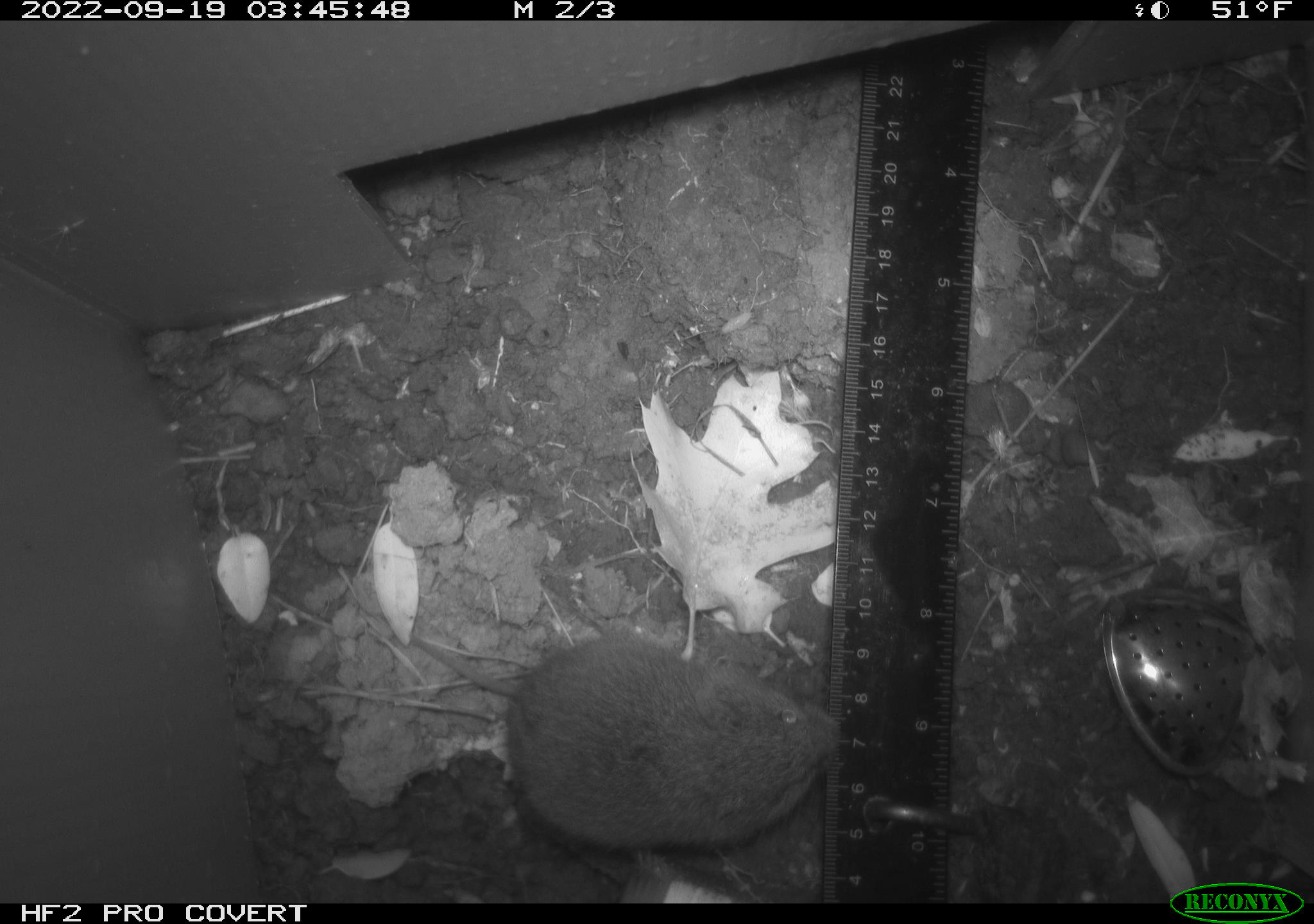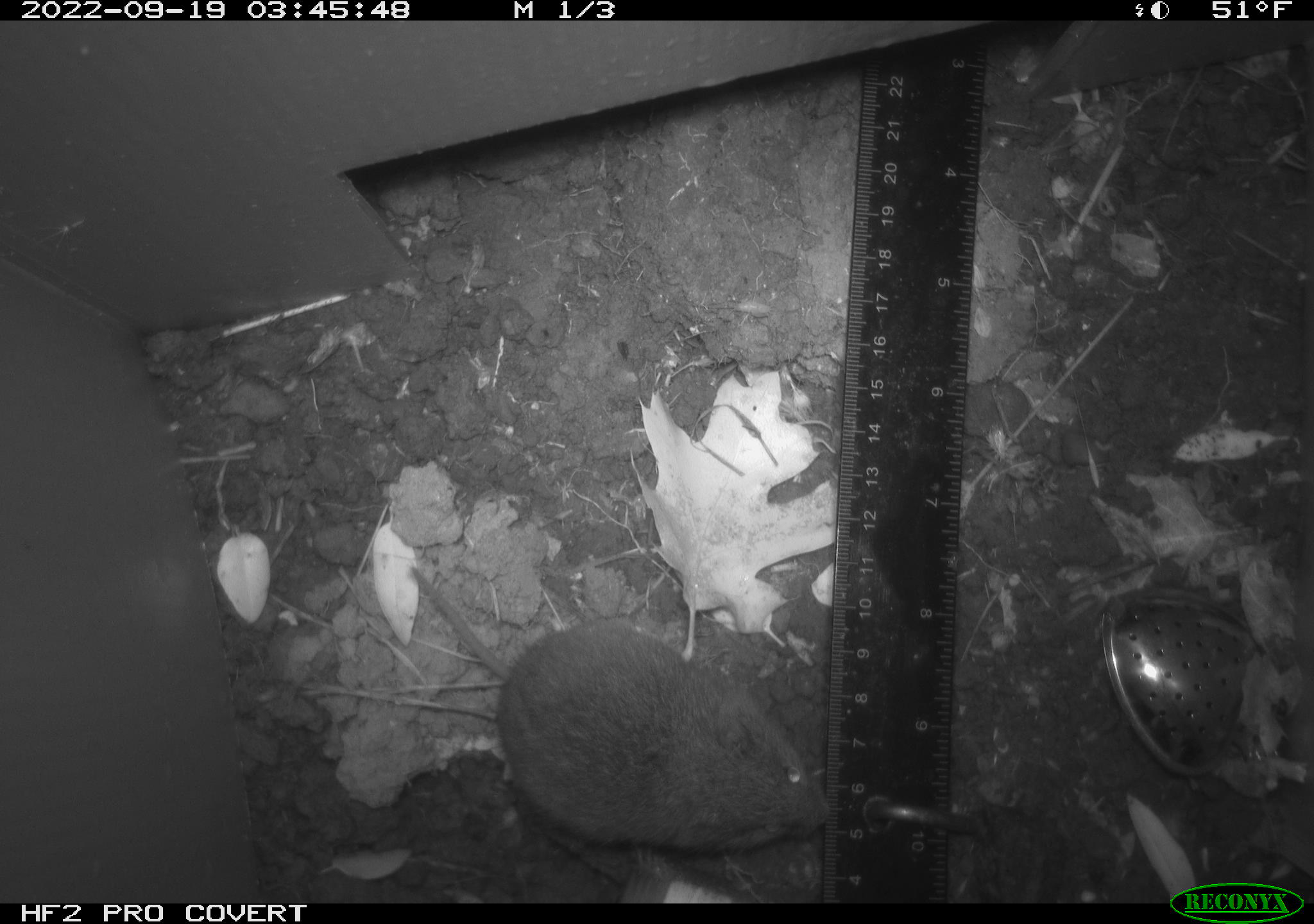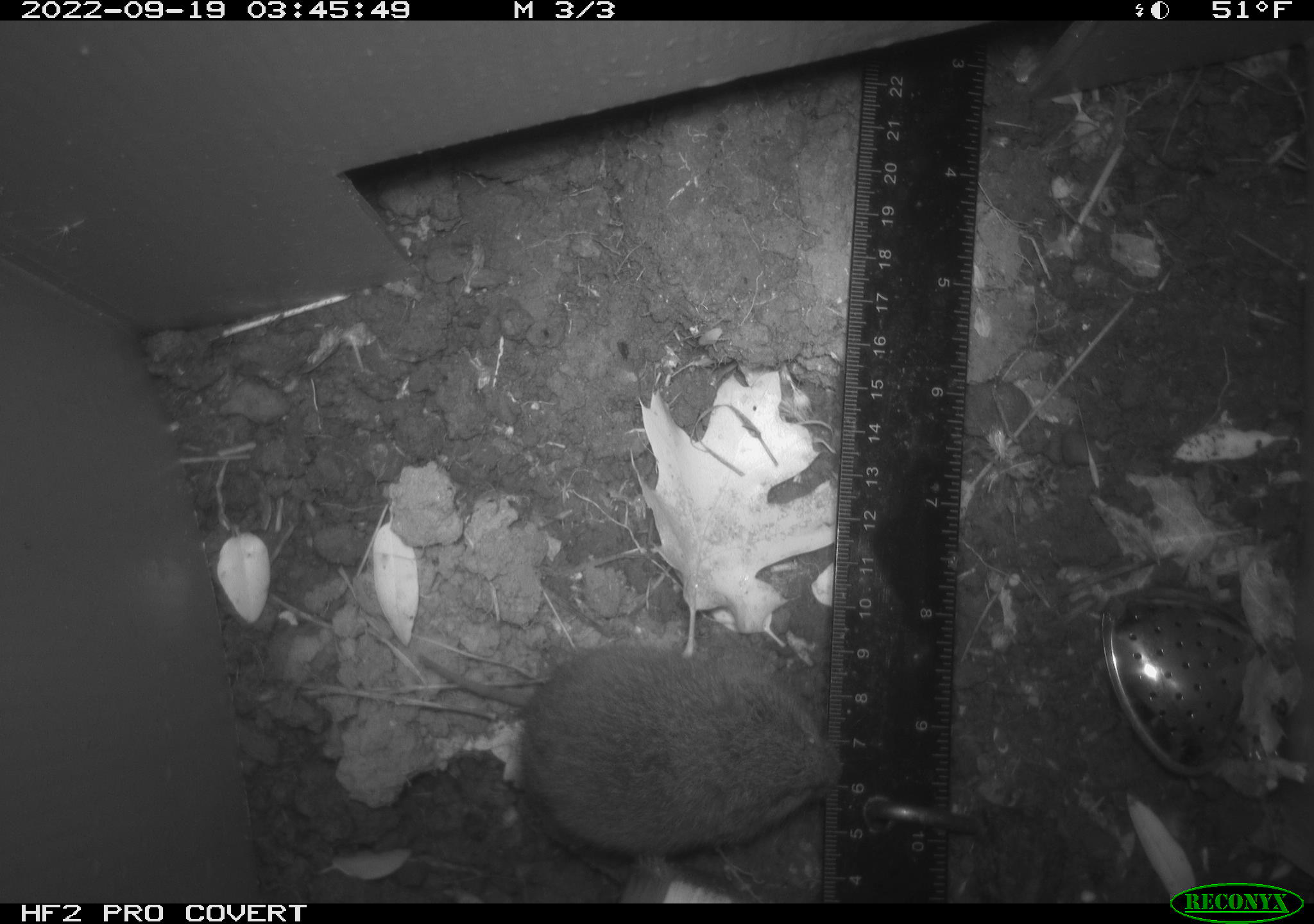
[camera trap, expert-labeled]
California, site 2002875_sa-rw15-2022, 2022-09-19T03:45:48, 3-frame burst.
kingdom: Animalia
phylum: Chordata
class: Mammalia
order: Rodentia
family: Cricetidae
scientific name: Arvicolinae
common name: voles, lemmings, and muskrats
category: arvicolinae subfamily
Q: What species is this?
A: Arvicolinae subfamily (voles, lemmings, and muskrats) (Arvicolinae).